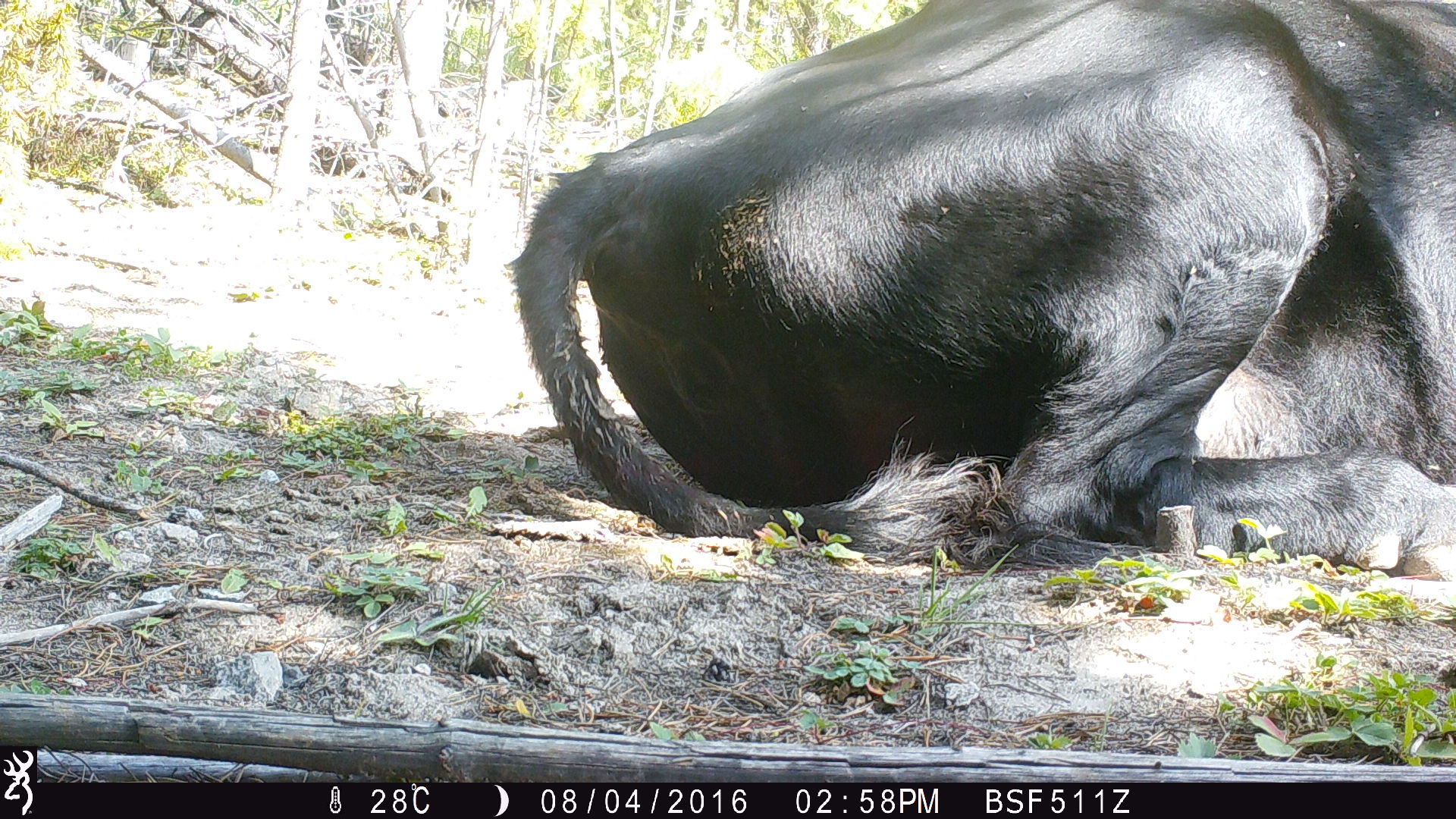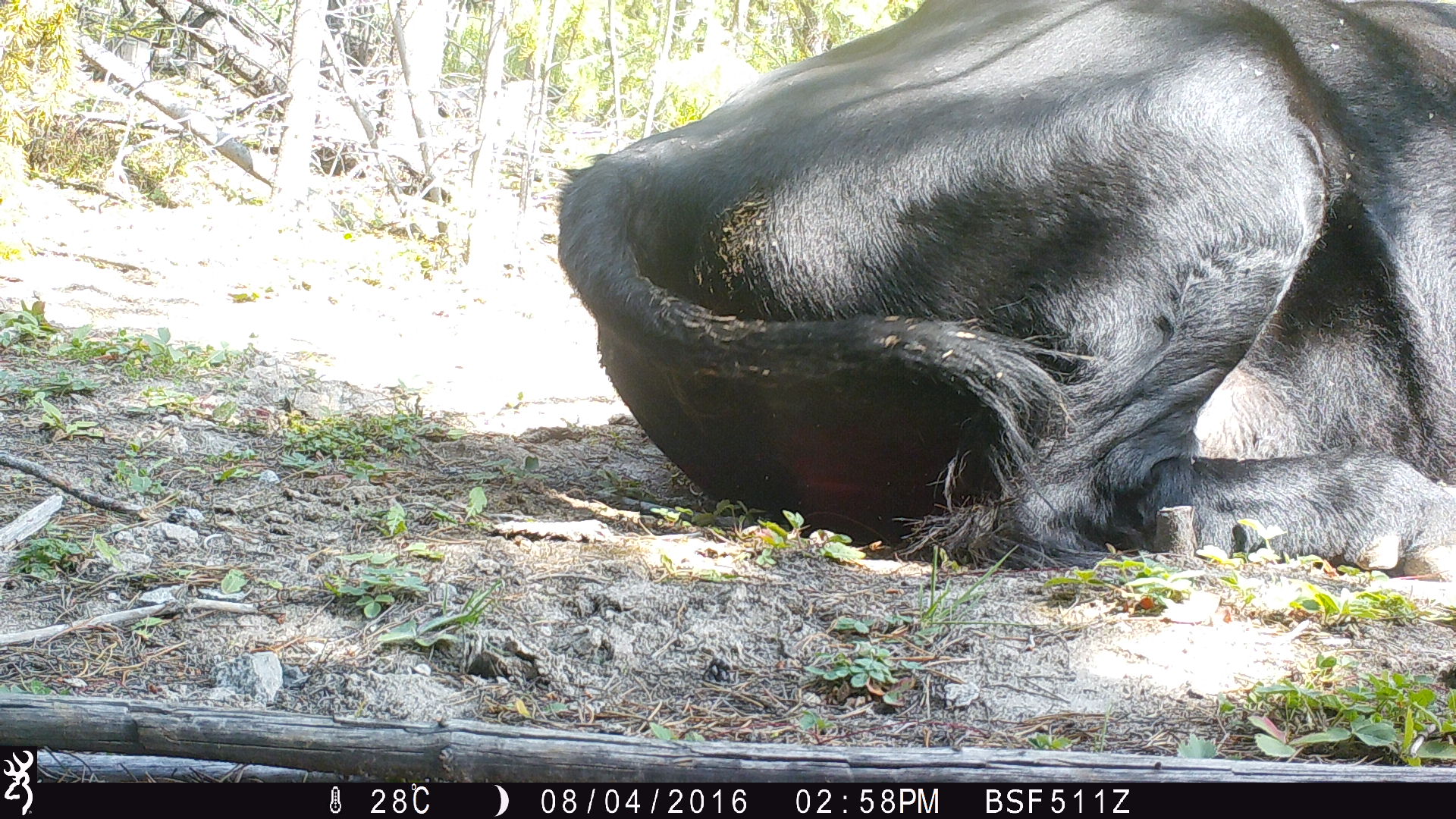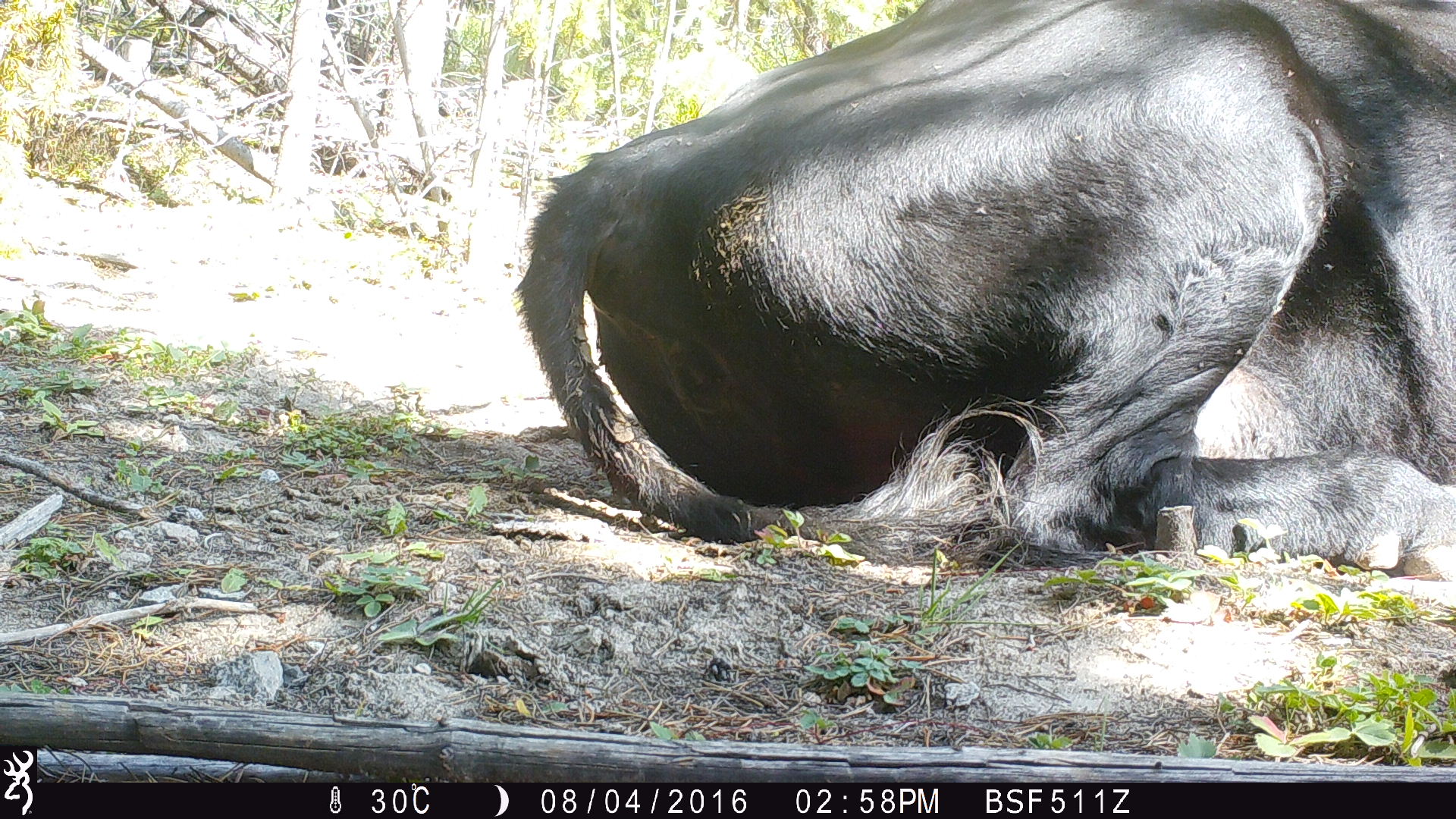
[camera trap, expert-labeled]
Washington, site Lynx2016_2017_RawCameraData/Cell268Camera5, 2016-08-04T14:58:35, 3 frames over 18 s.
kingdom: Animalia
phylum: Chordata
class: Mammalia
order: Artiodactyla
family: Bovidae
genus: Bos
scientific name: Bos taurus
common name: domestic cattle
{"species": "domestic cattle (Bos taurus)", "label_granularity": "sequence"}